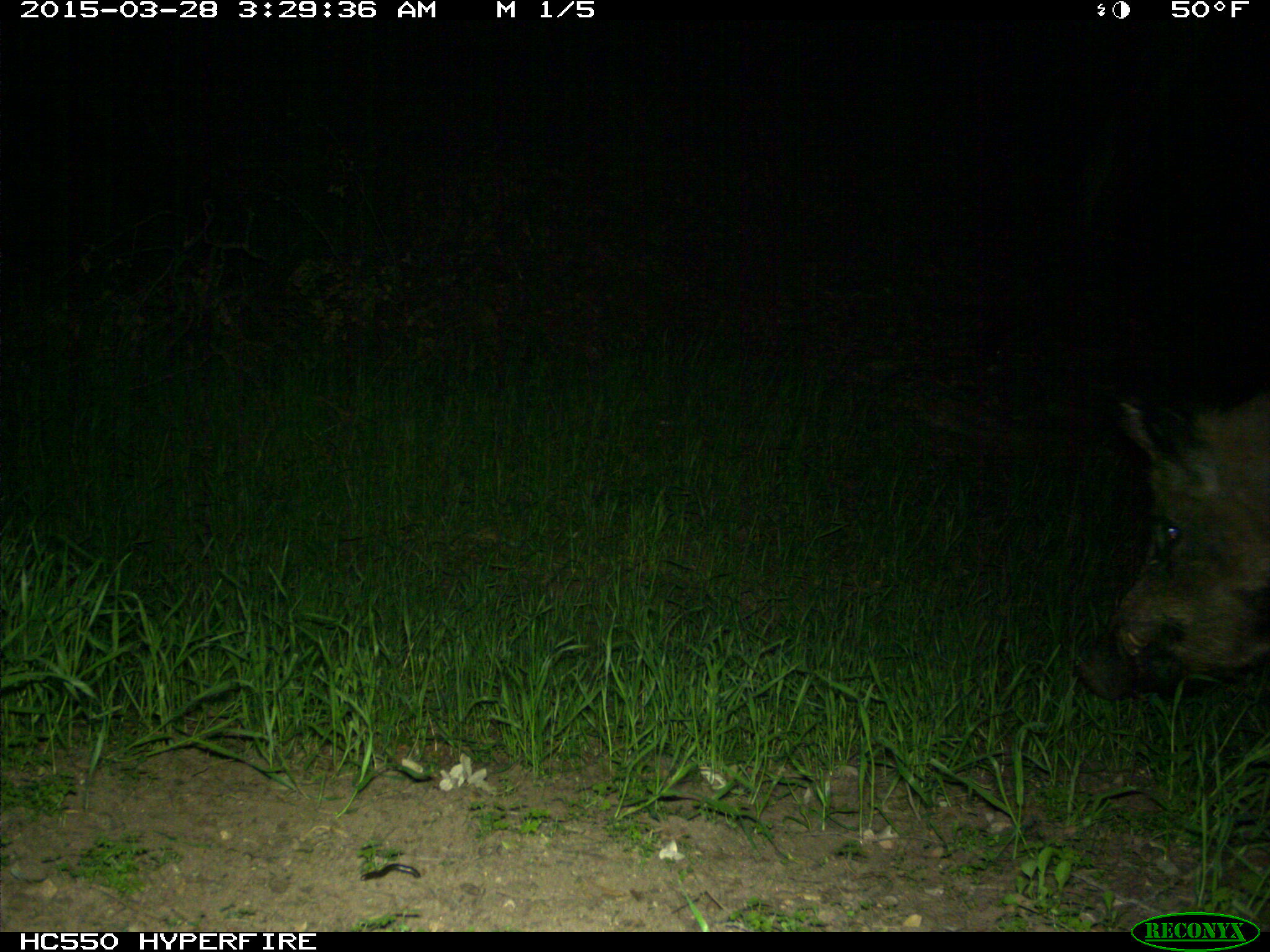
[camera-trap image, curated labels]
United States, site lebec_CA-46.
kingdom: Animalia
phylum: Chordata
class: Mammalia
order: Artiodactyla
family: Suidae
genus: Sus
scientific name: Sus scrofa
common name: wild boar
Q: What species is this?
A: Sus scrofa (wild boar).